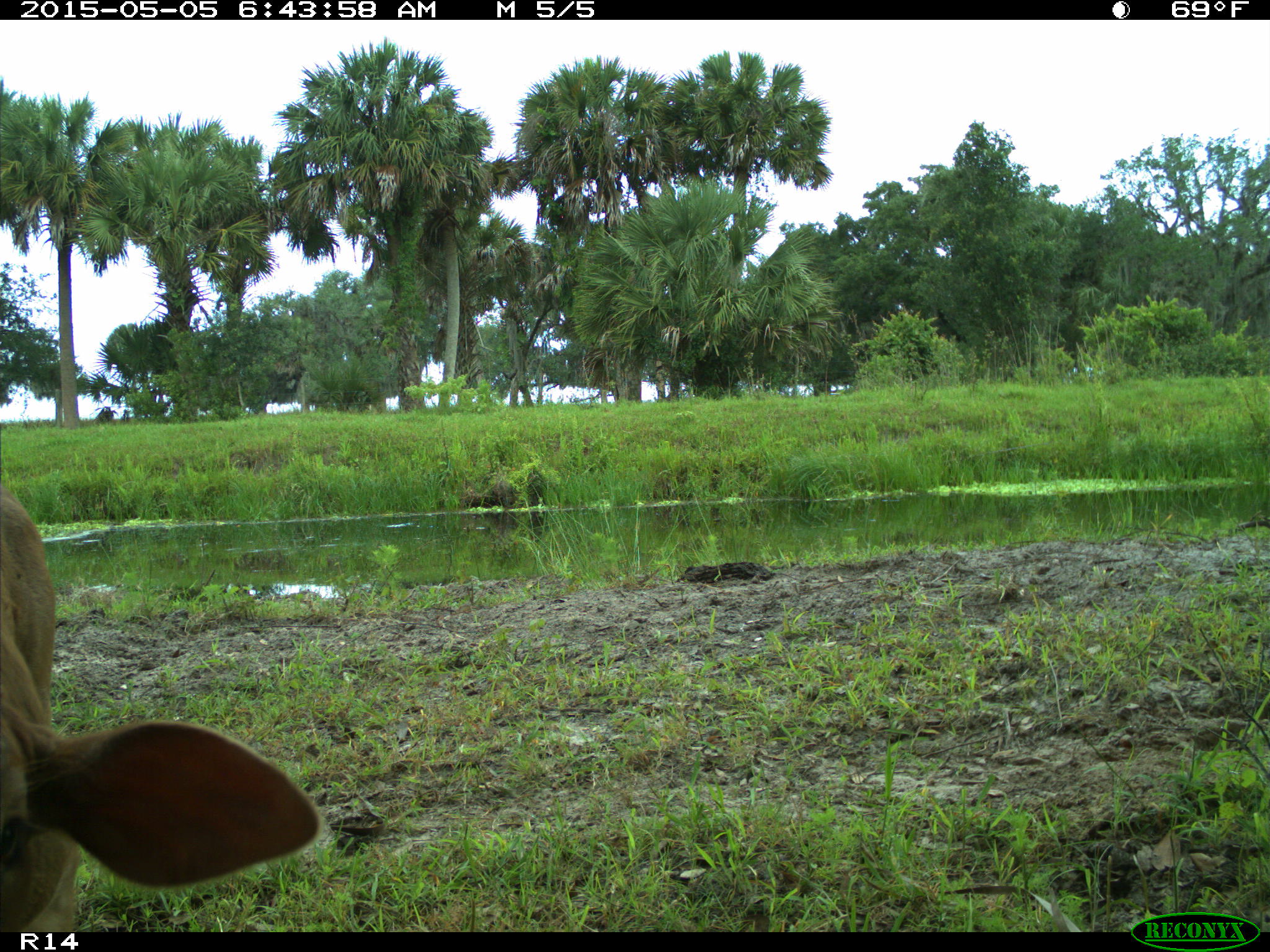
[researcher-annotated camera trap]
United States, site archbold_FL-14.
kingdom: Animalia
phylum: Chordata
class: Mammalia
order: Artiodactyla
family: Bovidae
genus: Bos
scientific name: Bos taurus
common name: domestic cow